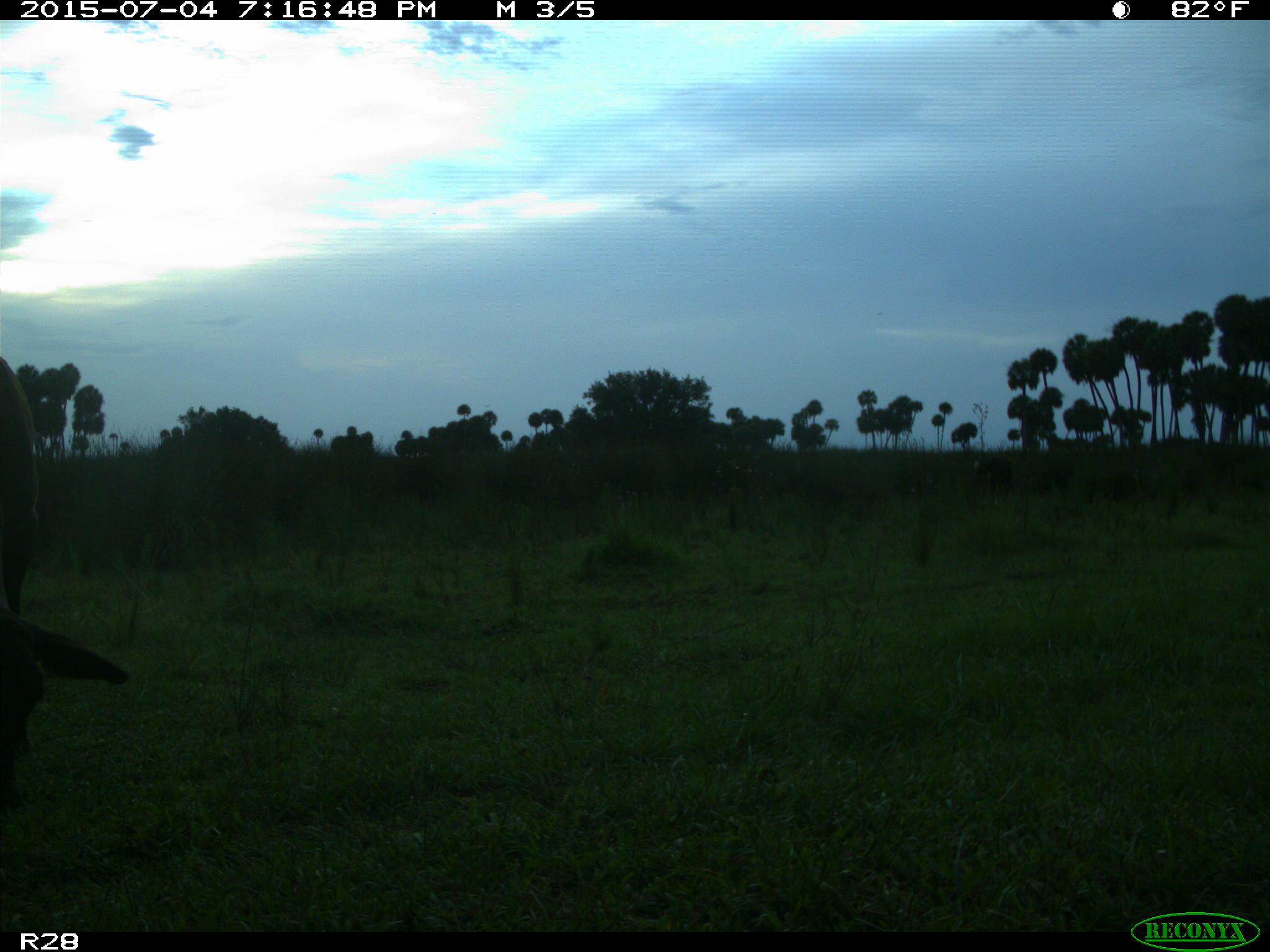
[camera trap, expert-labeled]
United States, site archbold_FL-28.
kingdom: Animalia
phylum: Chordata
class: Mammalia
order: Artiodactyla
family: Bovidae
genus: Bos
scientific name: Bos taurus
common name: domestic cow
Bos taurus (domestic cow).